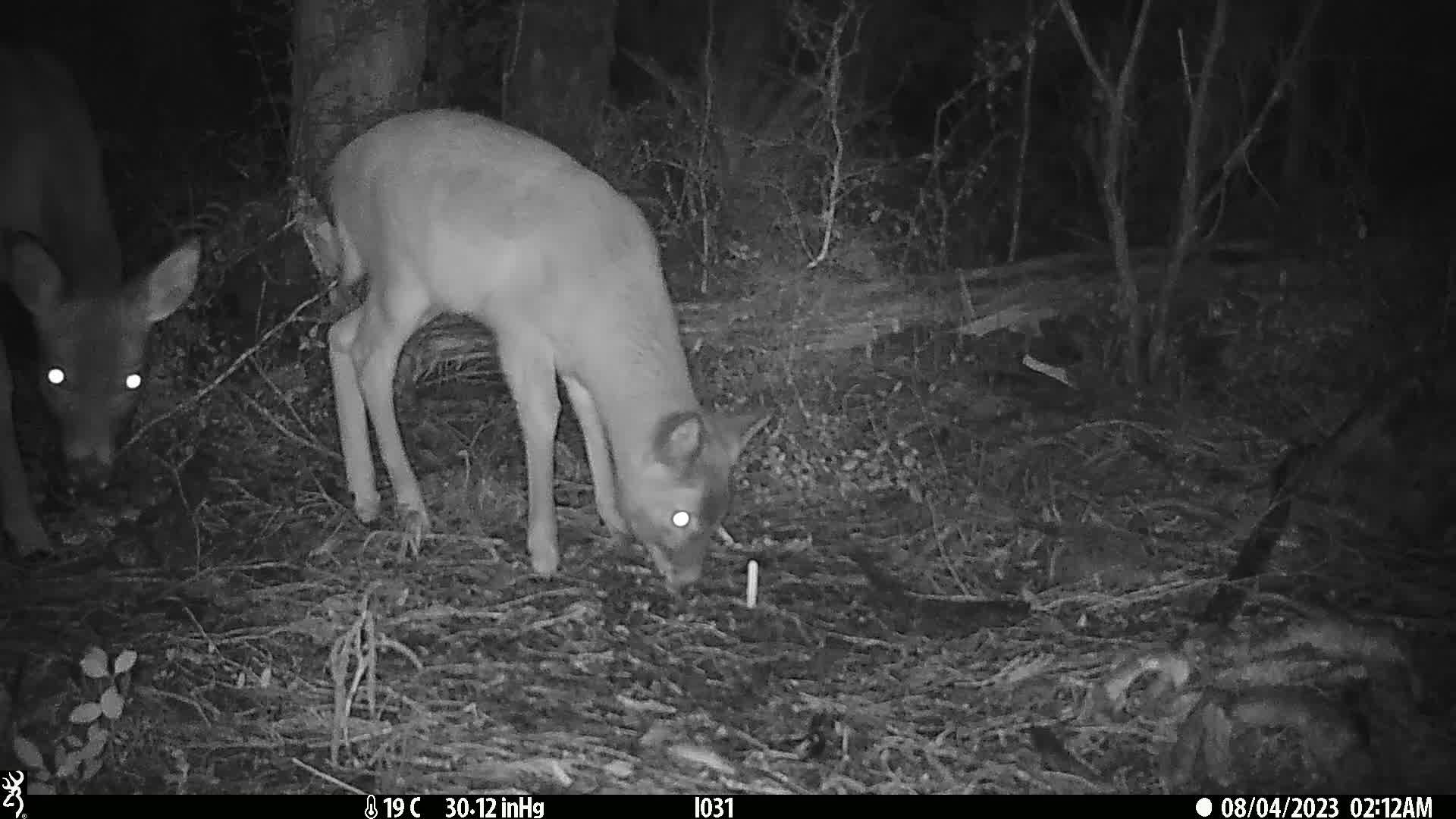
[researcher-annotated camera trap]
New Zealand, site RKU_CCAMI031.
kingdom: Animalia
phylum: Chordata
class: Mammalia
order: Artiodactyla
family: Cervidae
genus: Odocoileus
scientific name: Odocoileus virginianus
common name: white-tailed deer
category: white tailed deer